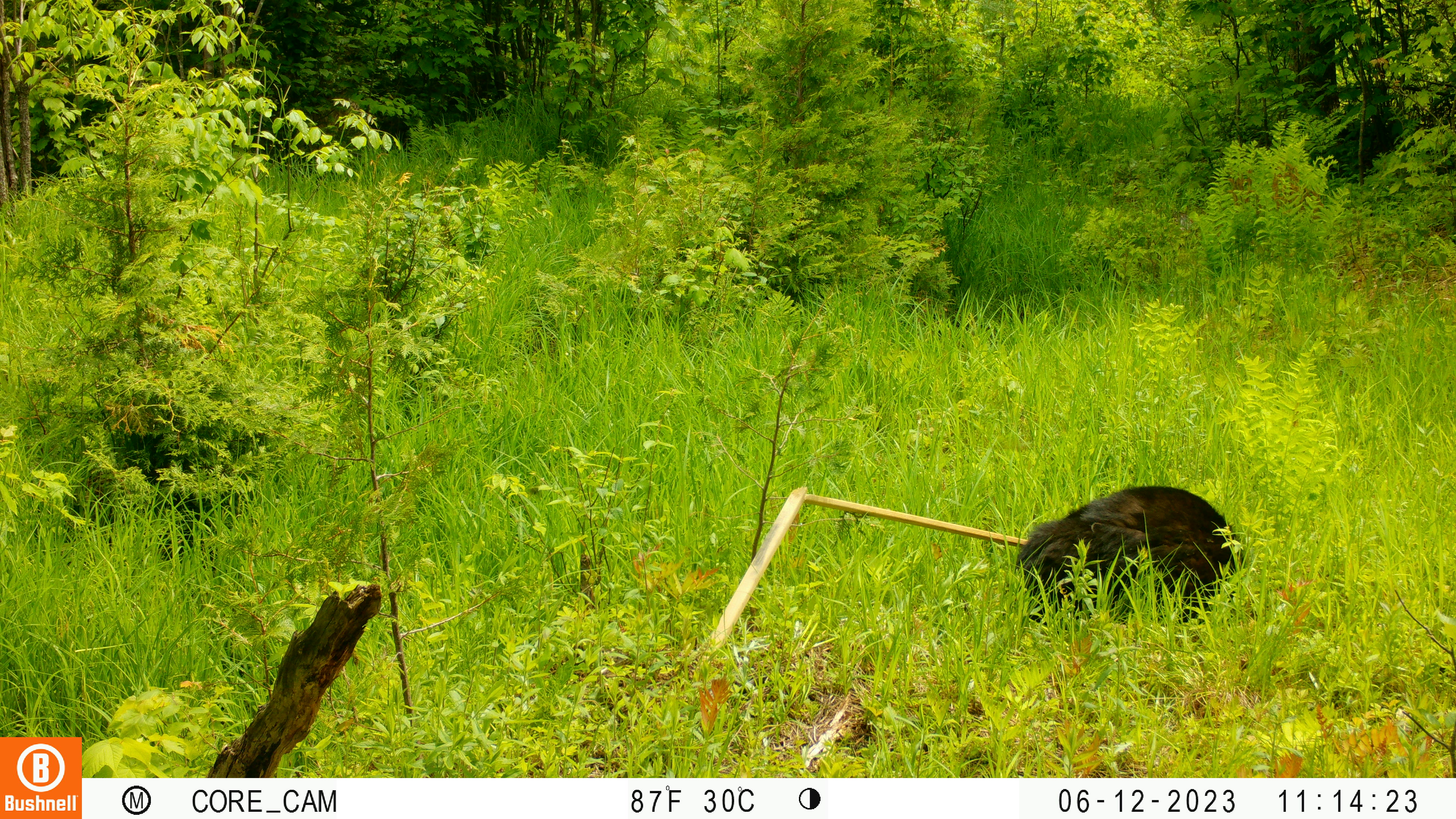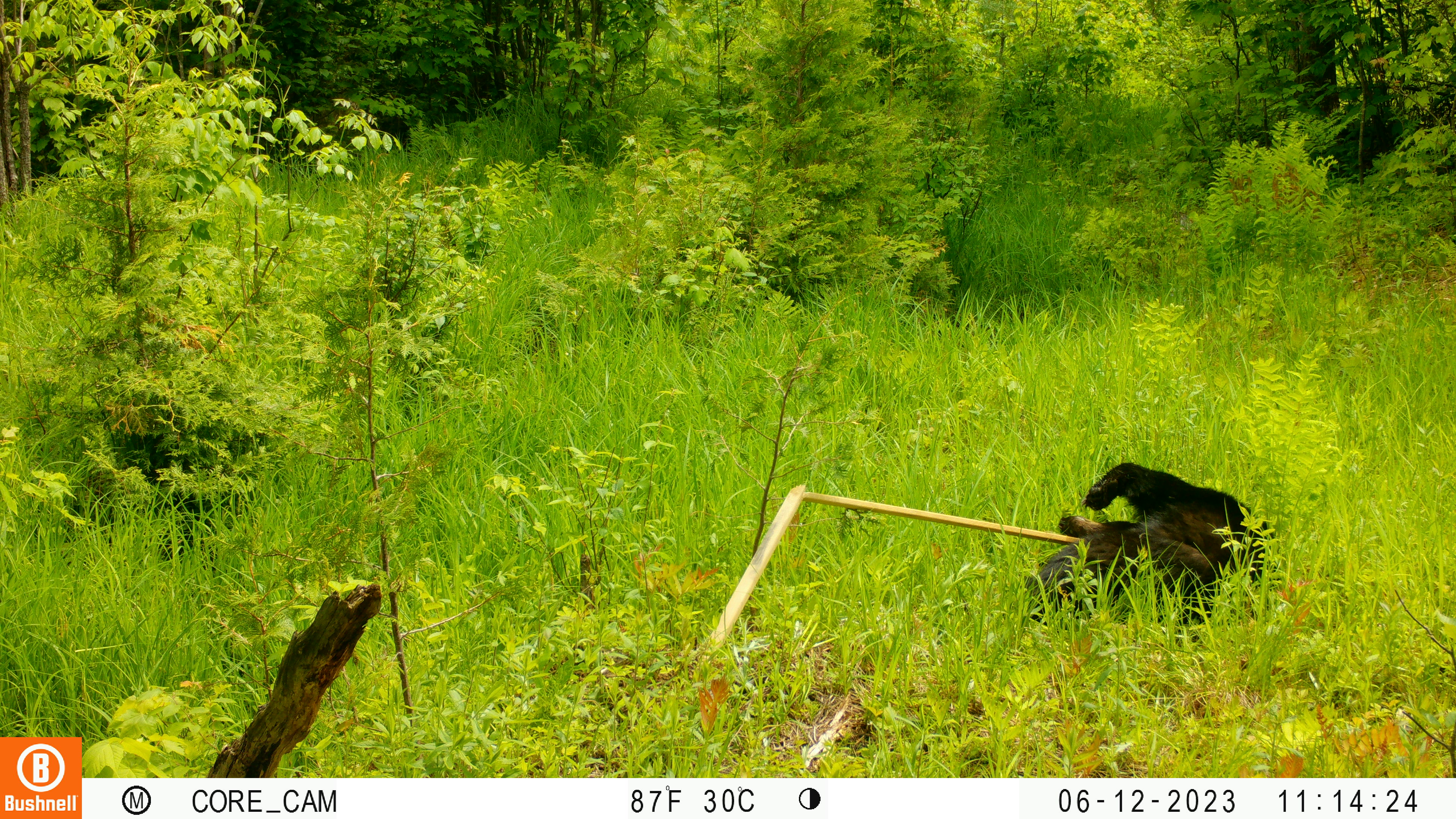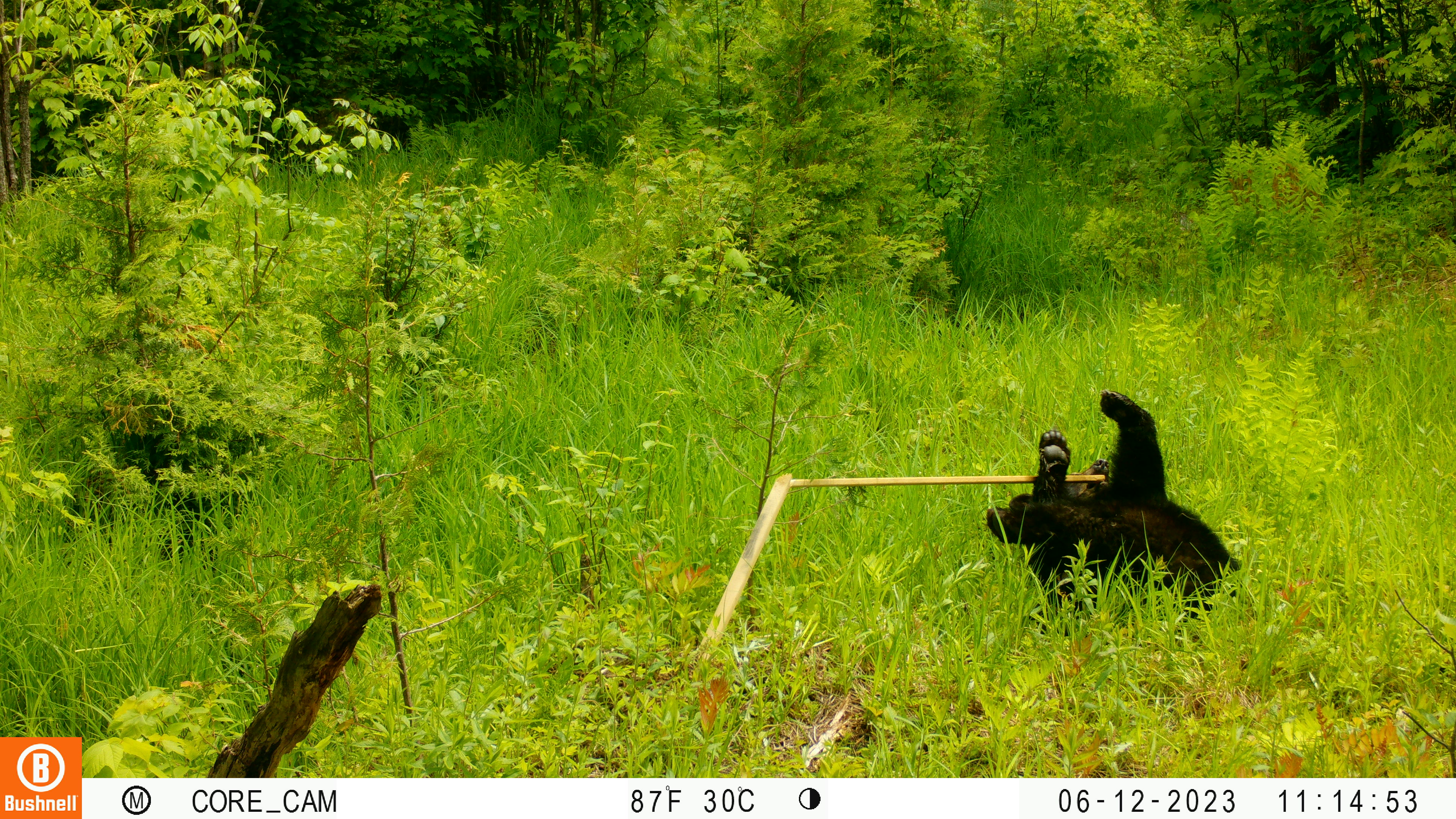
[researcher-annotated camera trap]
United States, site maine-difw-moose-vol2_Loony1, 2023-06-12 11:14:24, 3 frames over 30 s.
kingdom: Animalia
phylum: Chordata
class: Mammalia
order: Carnivora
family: Ursidae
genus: Ursus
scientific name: Ursus americanus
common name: black bear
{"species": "black bear (Ursus americanus)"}